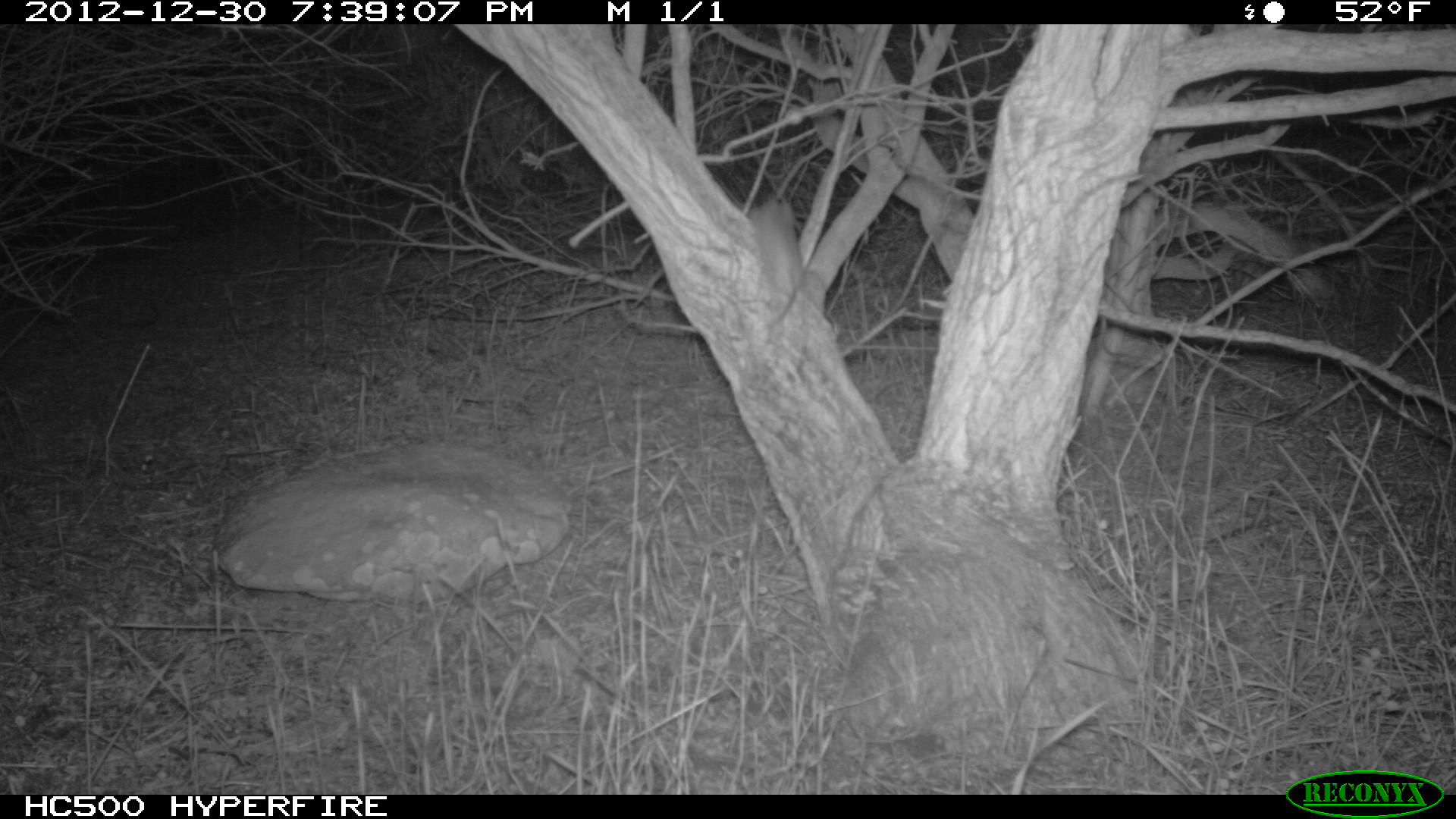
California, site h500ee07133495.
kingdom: Animalia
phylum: Chordata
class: Mammalia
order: Rodentia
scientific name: Rodentia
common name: rodent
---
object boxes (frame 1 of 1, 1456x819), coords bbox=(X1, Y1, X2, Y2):
rodent: bbox=(748, 196, 802, 326)